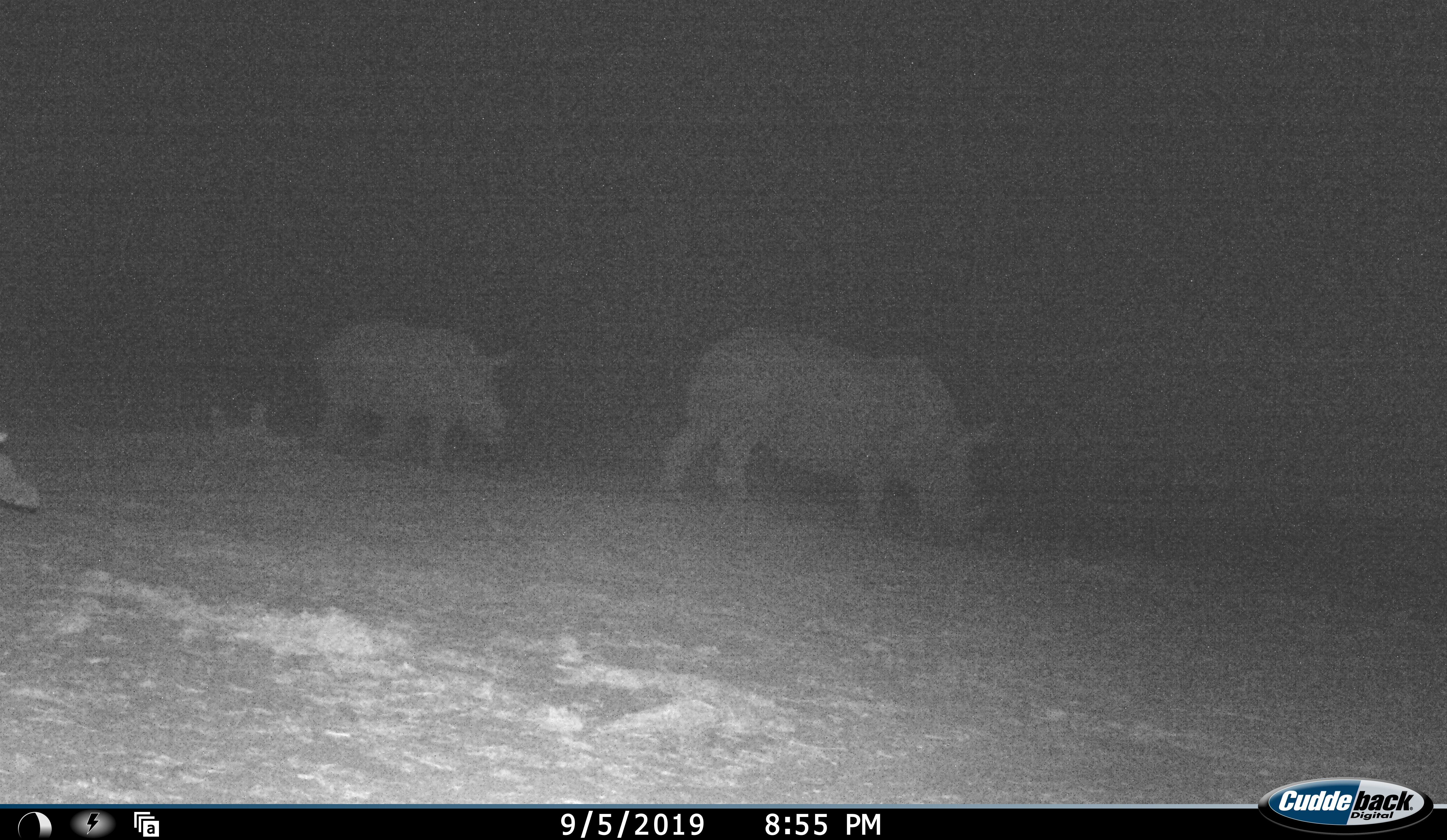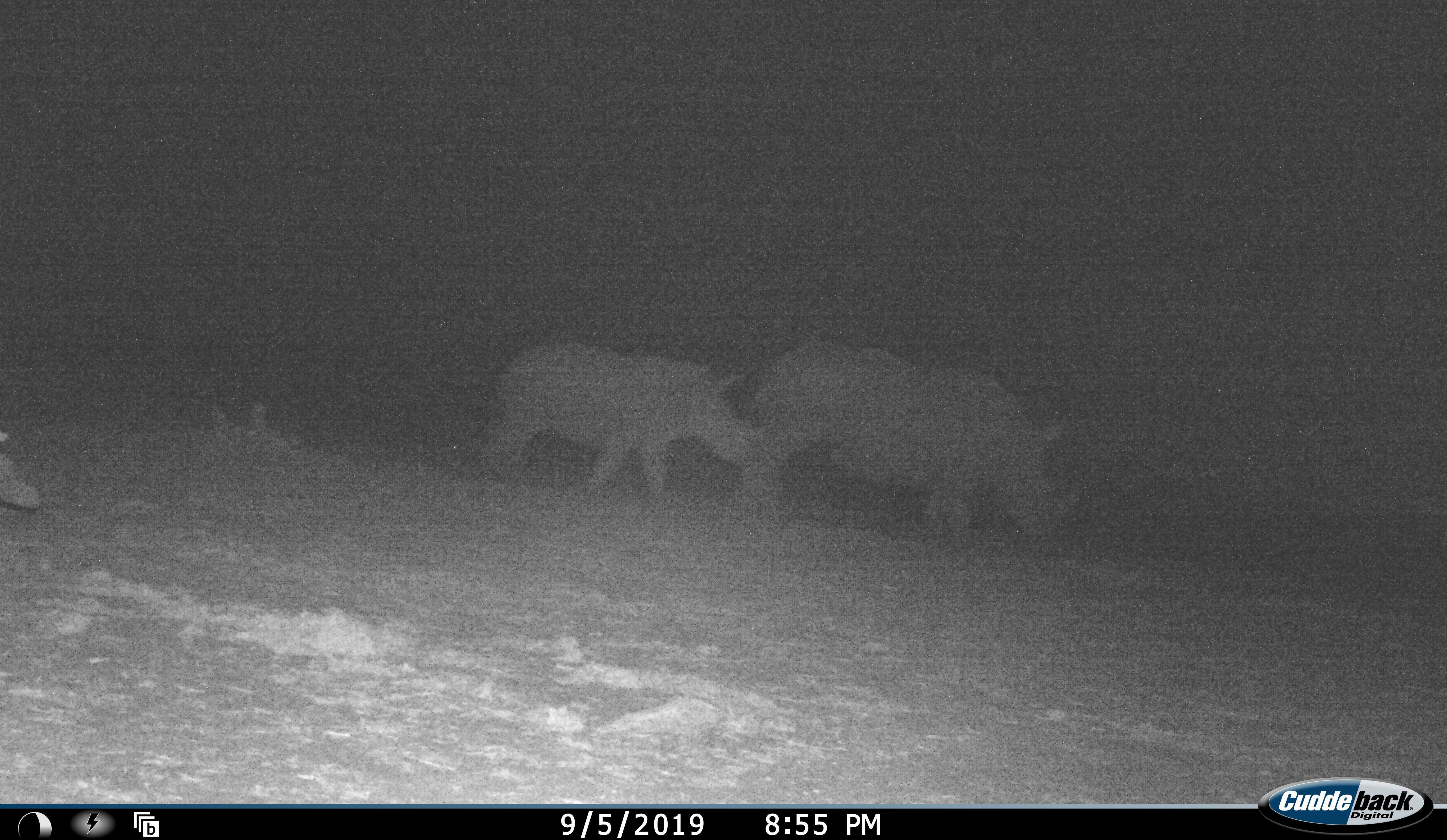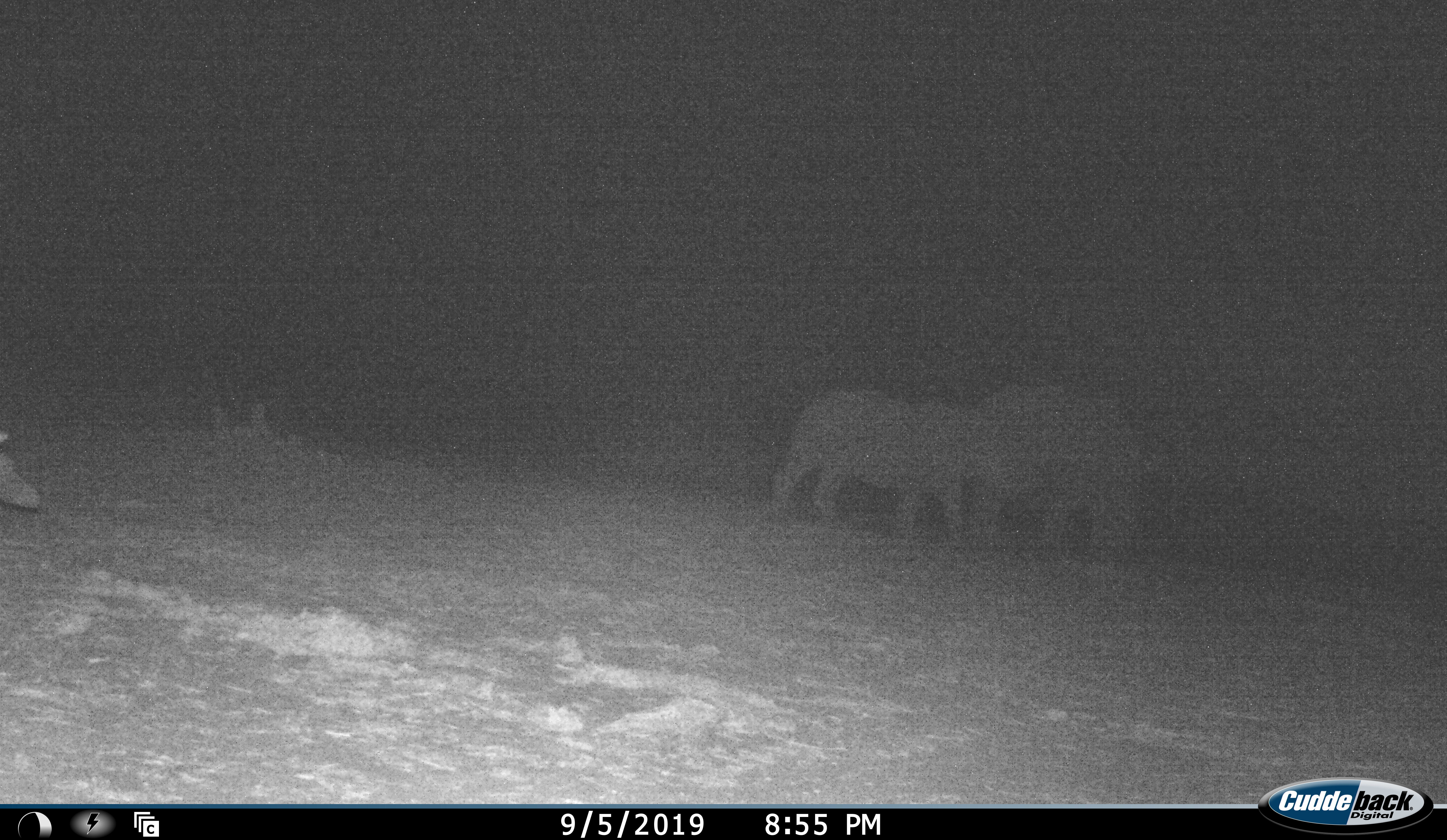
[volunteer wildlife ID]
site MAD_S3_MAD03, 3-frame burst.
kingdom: Animalia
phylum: Chordata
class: Mammalia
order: Perissodactyla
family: Rhinocerotidae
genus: Diceros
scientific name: Diceros bicornis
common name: black rhinoceros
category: rhinocerosblack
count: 2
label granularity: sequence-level